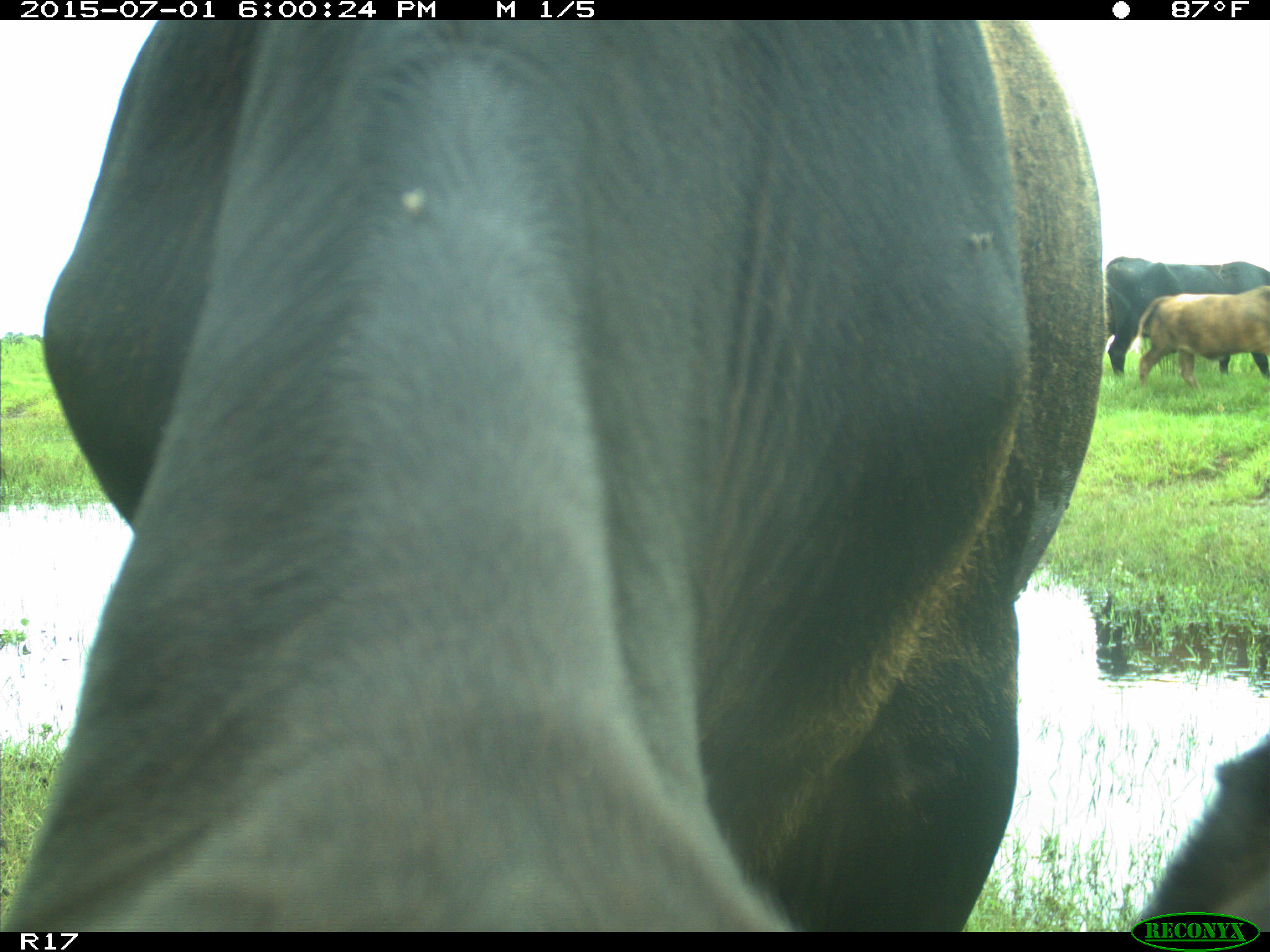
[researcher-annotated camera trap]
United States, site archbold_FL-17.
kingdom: Animalia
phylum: Chordata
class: Mammalia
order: Artiodactyla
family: Bovidae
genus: Bos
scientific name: Bos taurus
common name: domestic cow